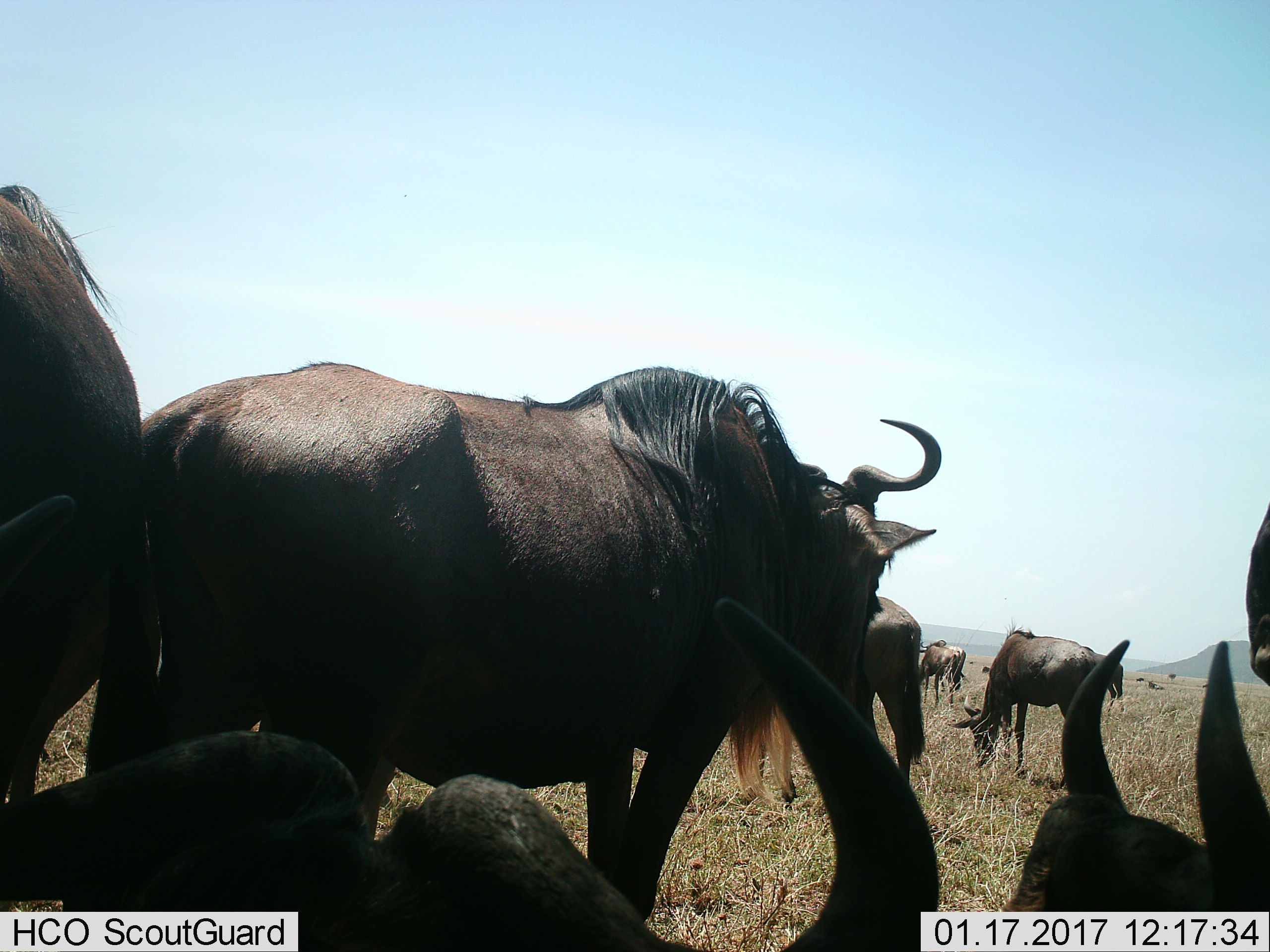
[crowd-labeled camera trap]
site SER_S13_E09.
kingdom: Animalia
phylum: Chordata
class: Mammalia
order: Artiodactyla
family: Bovidae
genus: Connochaetes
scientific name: Connochaetes taurinus taurinus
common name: blue wildebeest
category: wildebeestblue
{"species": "wildebeestblue (blue wildebeest) (Connochaetes taurinus taurinus)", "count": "8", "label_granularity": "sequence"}